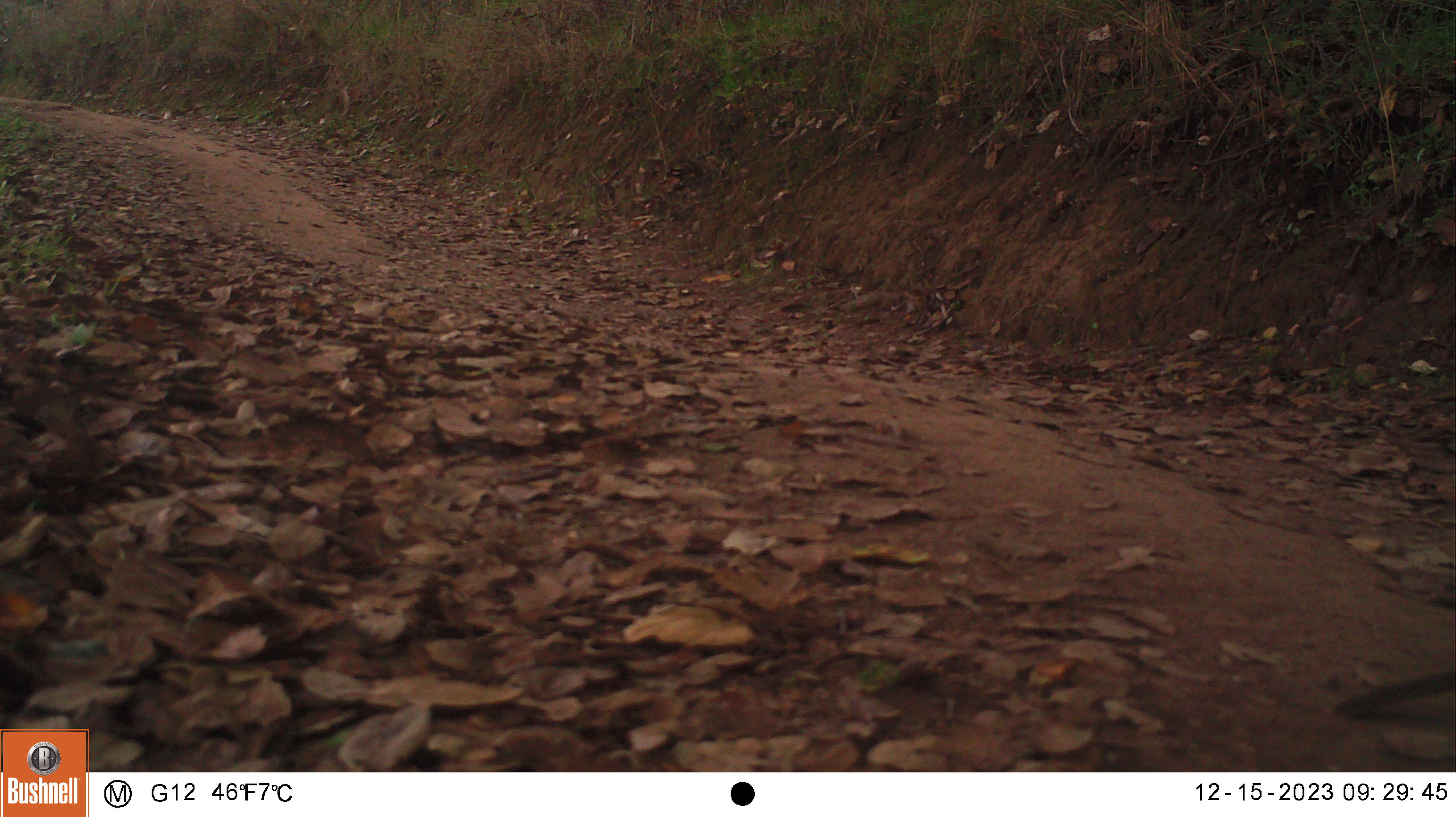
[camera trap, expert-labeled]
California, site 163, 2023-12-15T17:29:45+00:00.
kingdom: Animalia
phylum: Chordata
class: Aves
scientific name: Aves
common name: bird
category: unknown bird